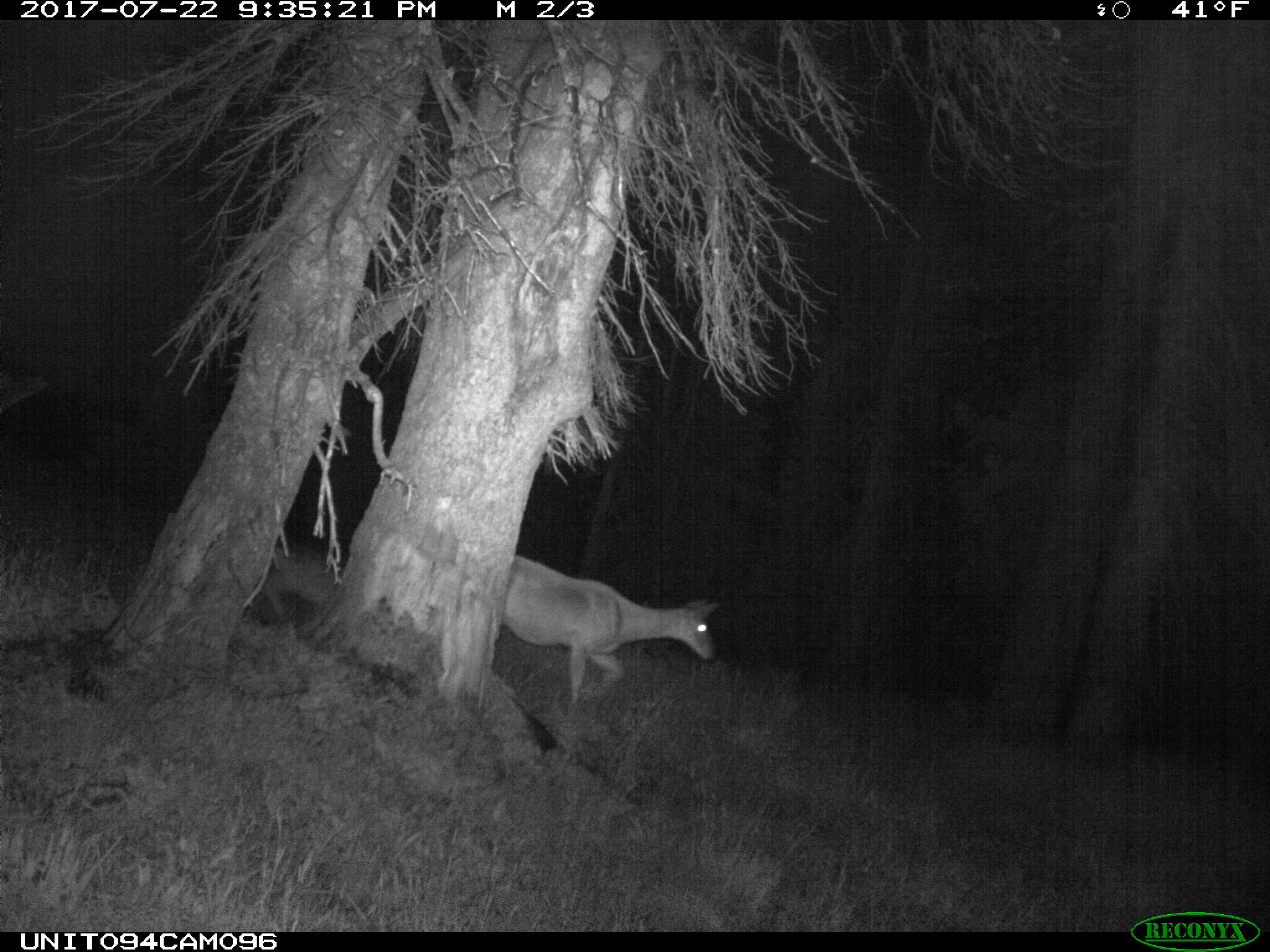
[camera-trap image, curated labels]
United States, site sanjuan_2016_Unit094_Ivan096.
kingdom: Animalia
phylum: Chordata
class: Mammalia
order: Artiodactyla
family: Cervidae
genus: Odocoileus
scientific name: Odocoileus hemionus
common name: mule deer